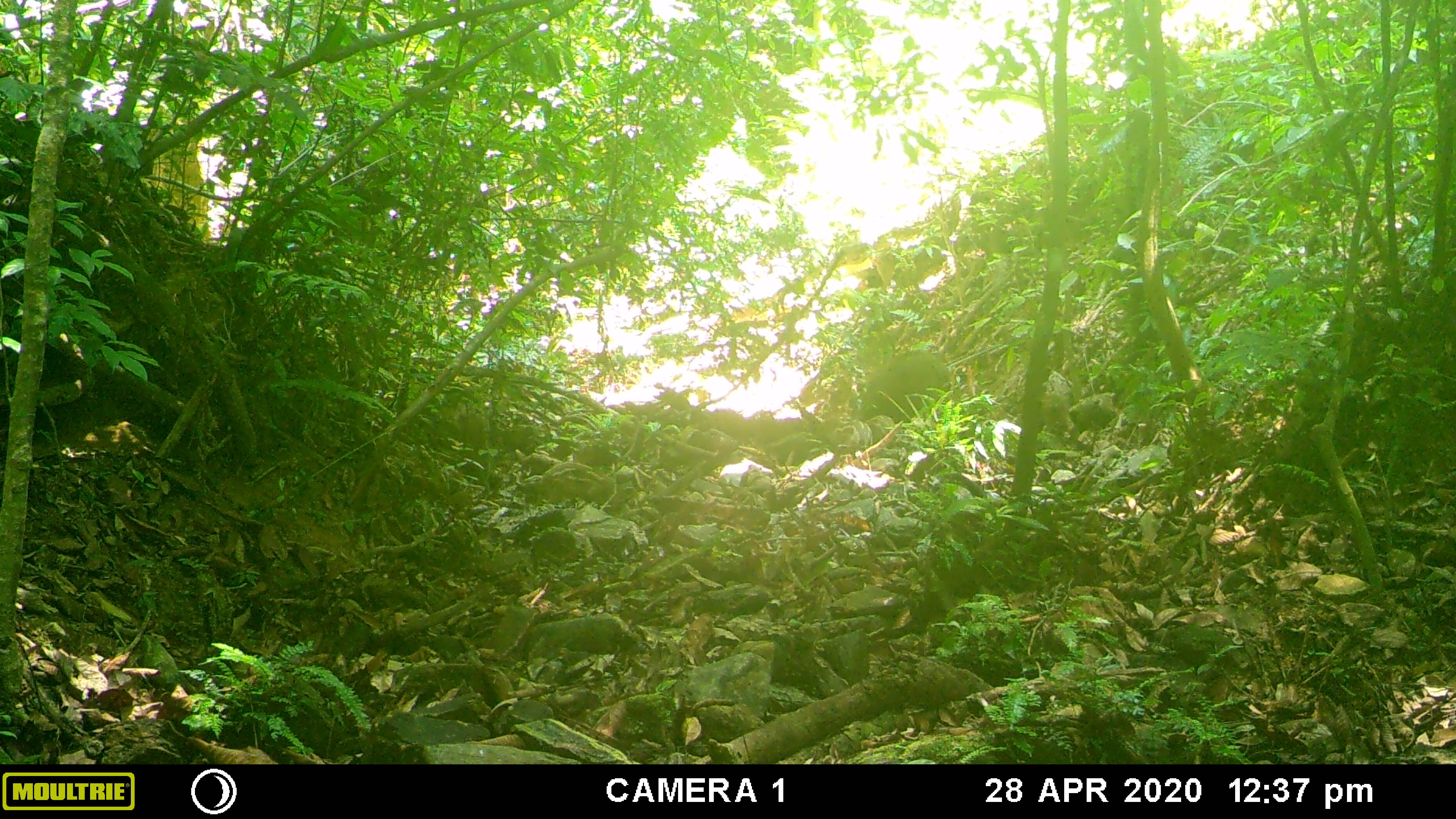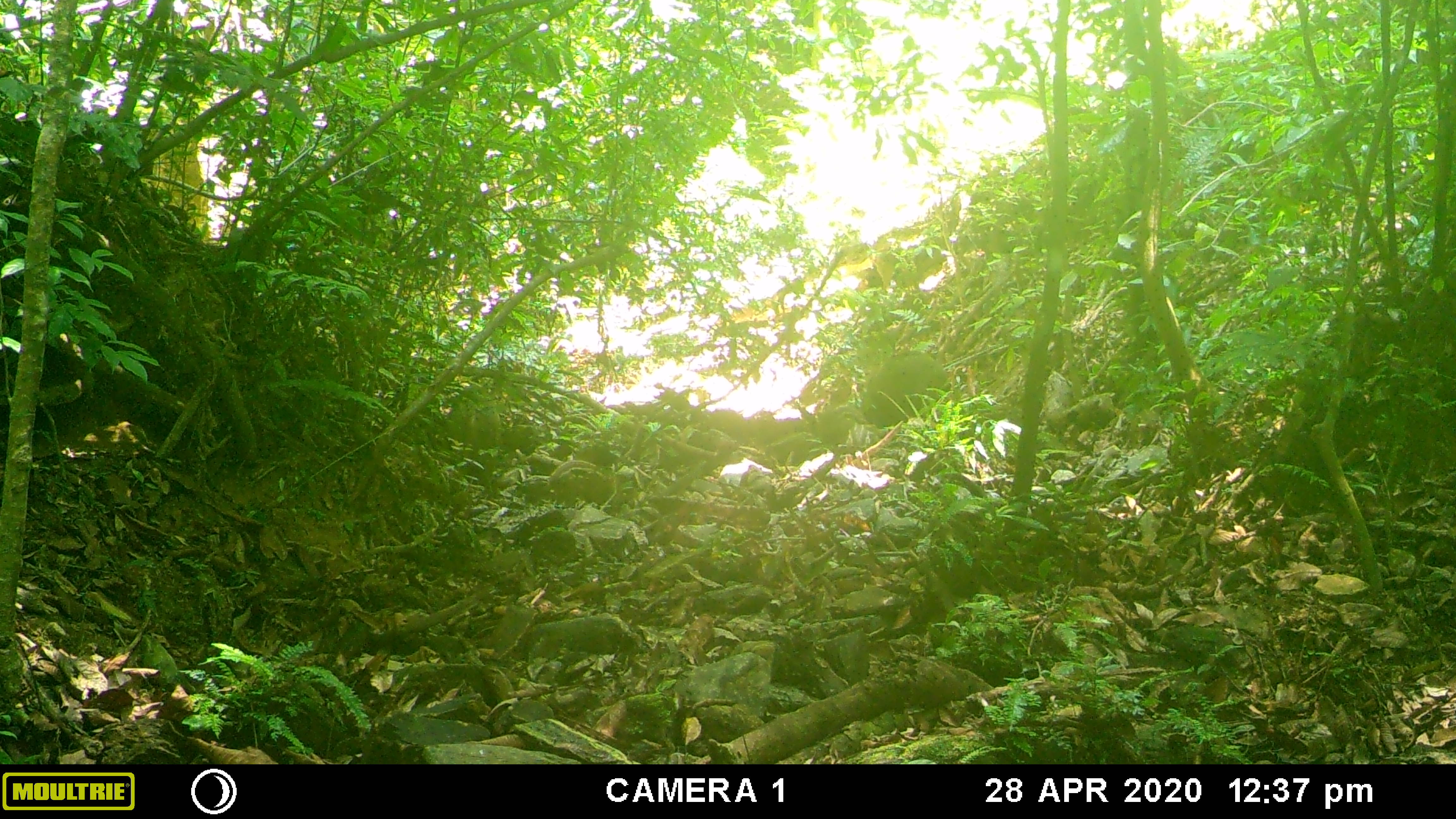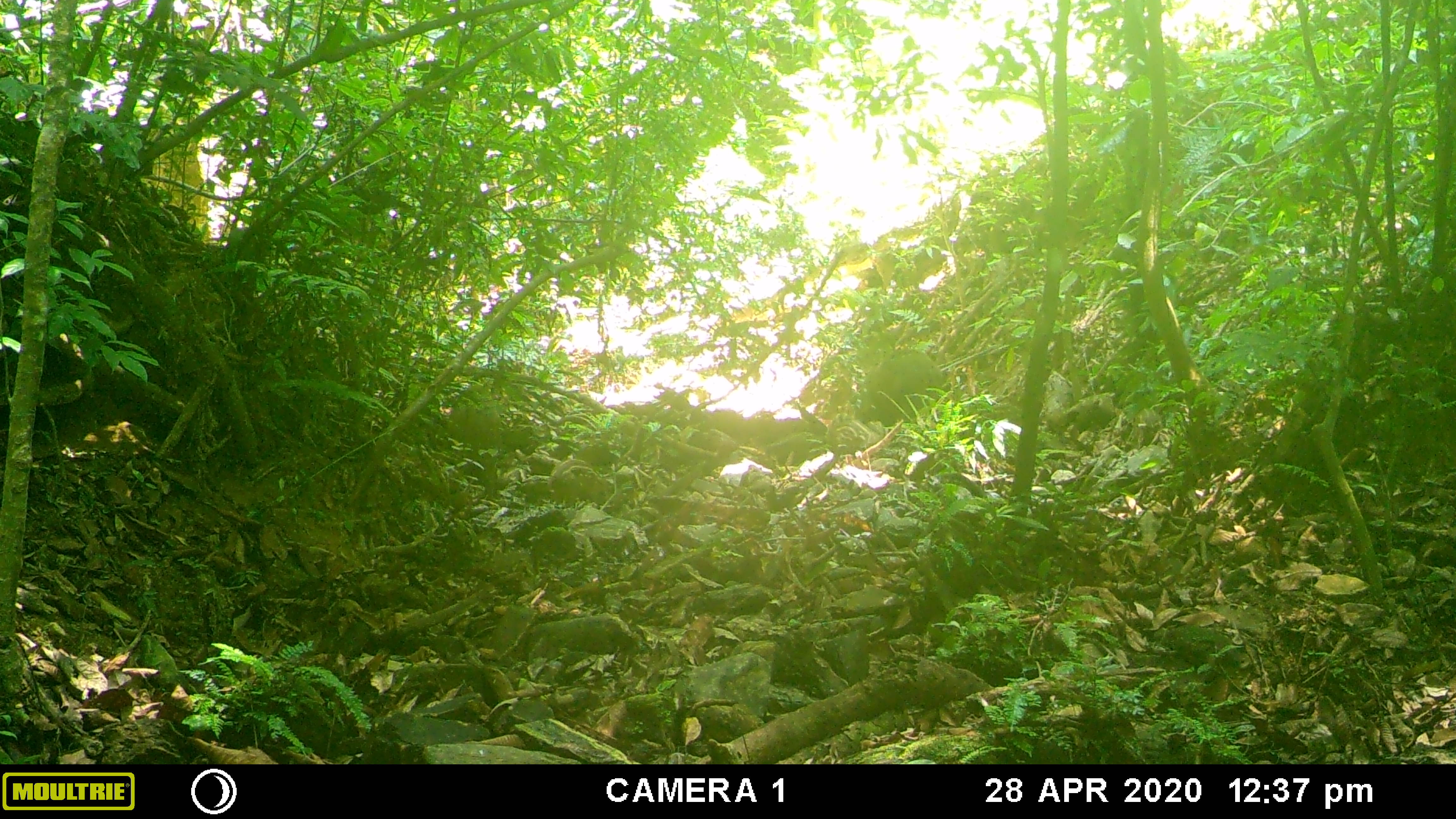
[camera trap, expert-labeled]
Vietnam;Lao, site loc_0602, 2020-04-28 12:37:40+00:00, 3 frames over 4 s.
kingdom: Animalia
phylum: Chordata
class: Mammalia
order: Artiodactyla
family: Suidae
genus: Sus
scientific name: Sus scrofa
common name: eurasian wild pig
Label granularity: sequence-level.